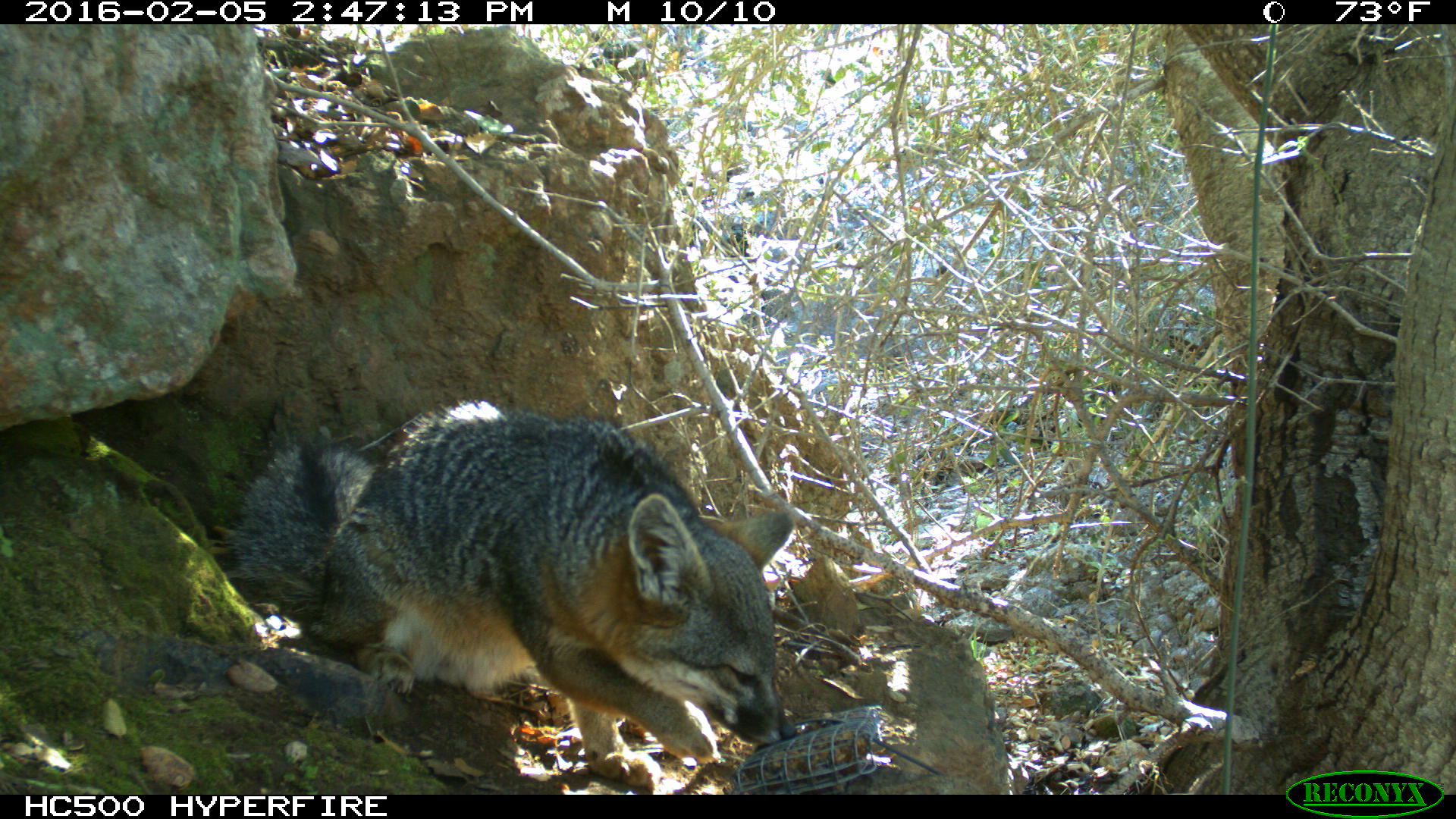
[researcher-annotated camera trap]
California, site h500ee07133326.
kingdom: Animalia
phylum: Chordata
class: Mammalia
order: Carnivora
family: Canidae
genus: Urocyon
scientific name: Urocyon littoralis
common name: island fox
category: fox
Fox (island fox) (Urocyon littoralis).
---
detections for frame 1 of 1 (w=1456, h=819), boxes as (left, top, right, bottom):
fox: (231, 400, 793, 794)